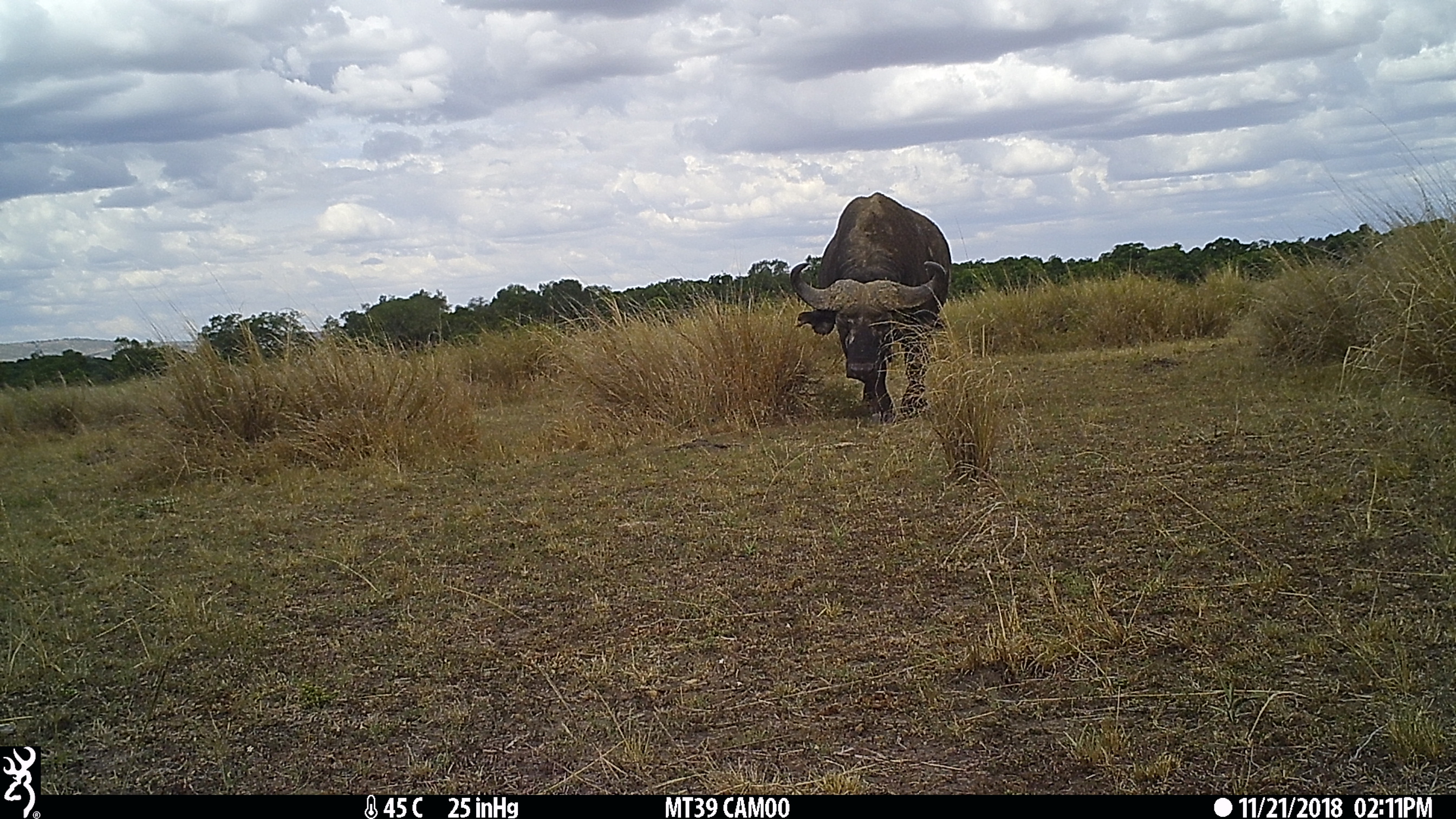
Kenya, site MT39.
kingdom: Animalia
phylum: Chordata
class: Mammalia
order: Artiodactyla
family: Bovidae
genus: Syncerus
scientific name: Syncerus caffer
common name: buffalo